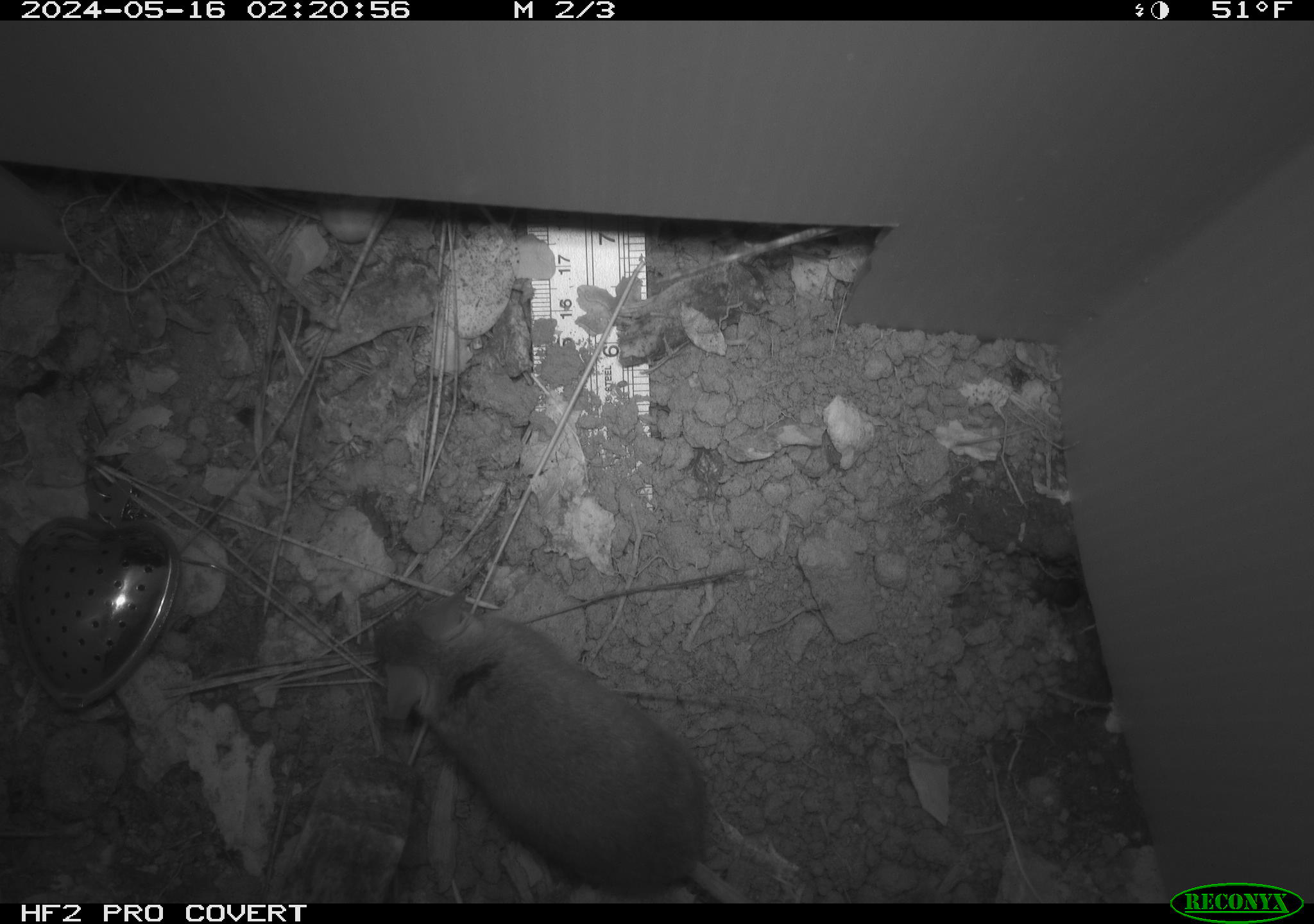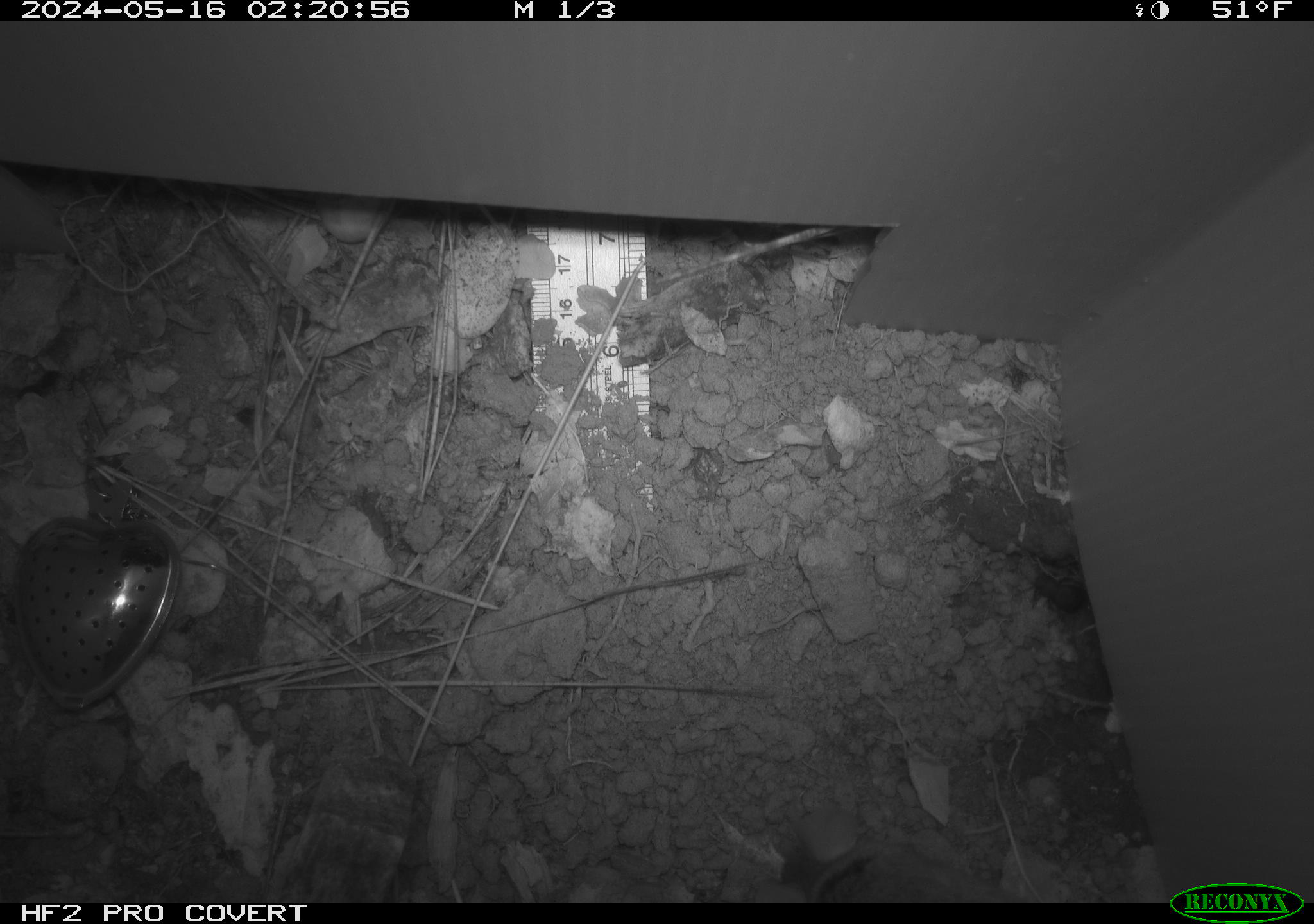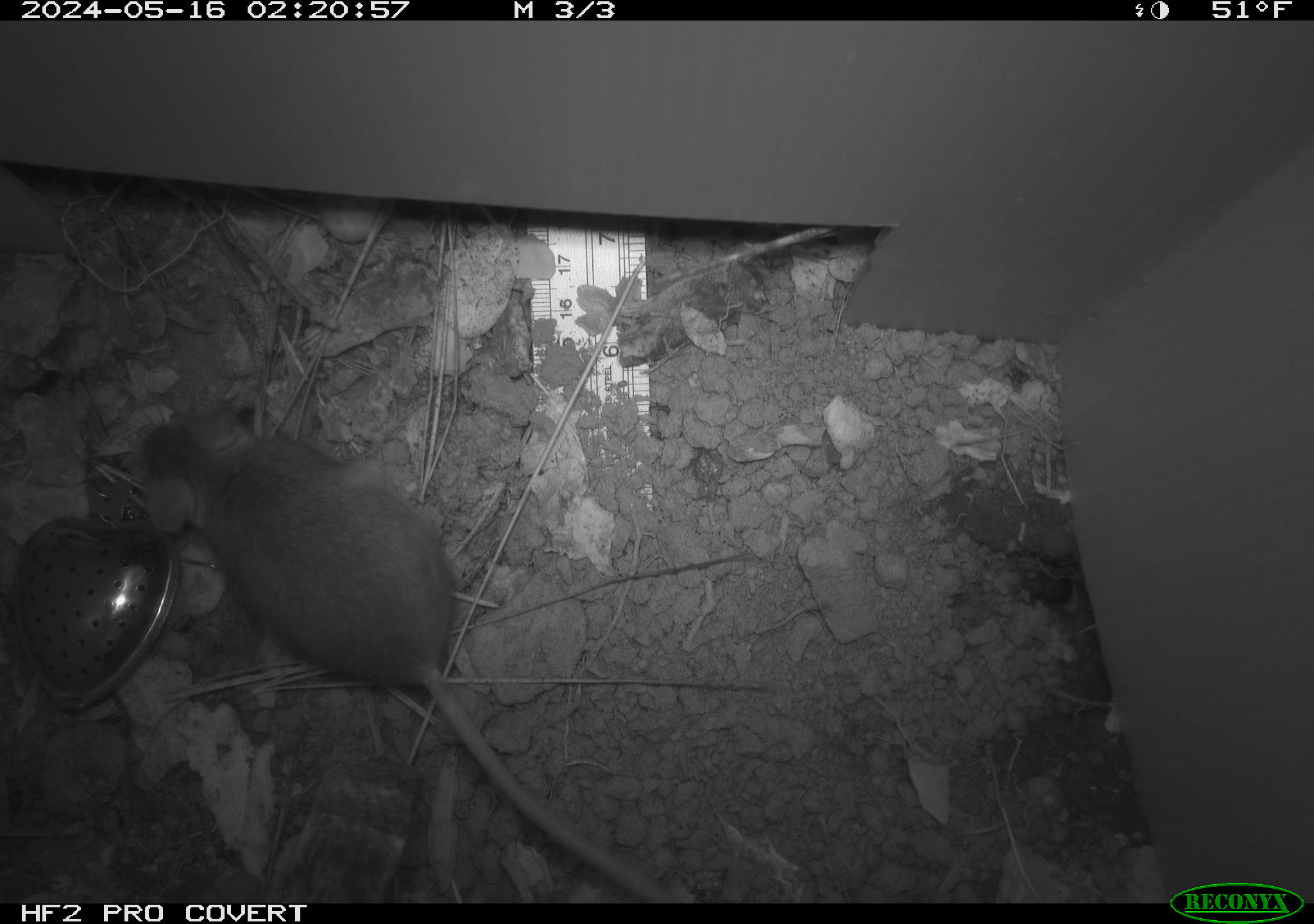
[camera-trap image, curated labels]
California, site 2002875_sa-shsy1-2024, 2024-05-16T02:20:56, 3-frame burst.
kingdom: Animalia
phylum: Chordata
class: Mammalia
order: Rodentia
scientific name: Rodentia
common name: rodent